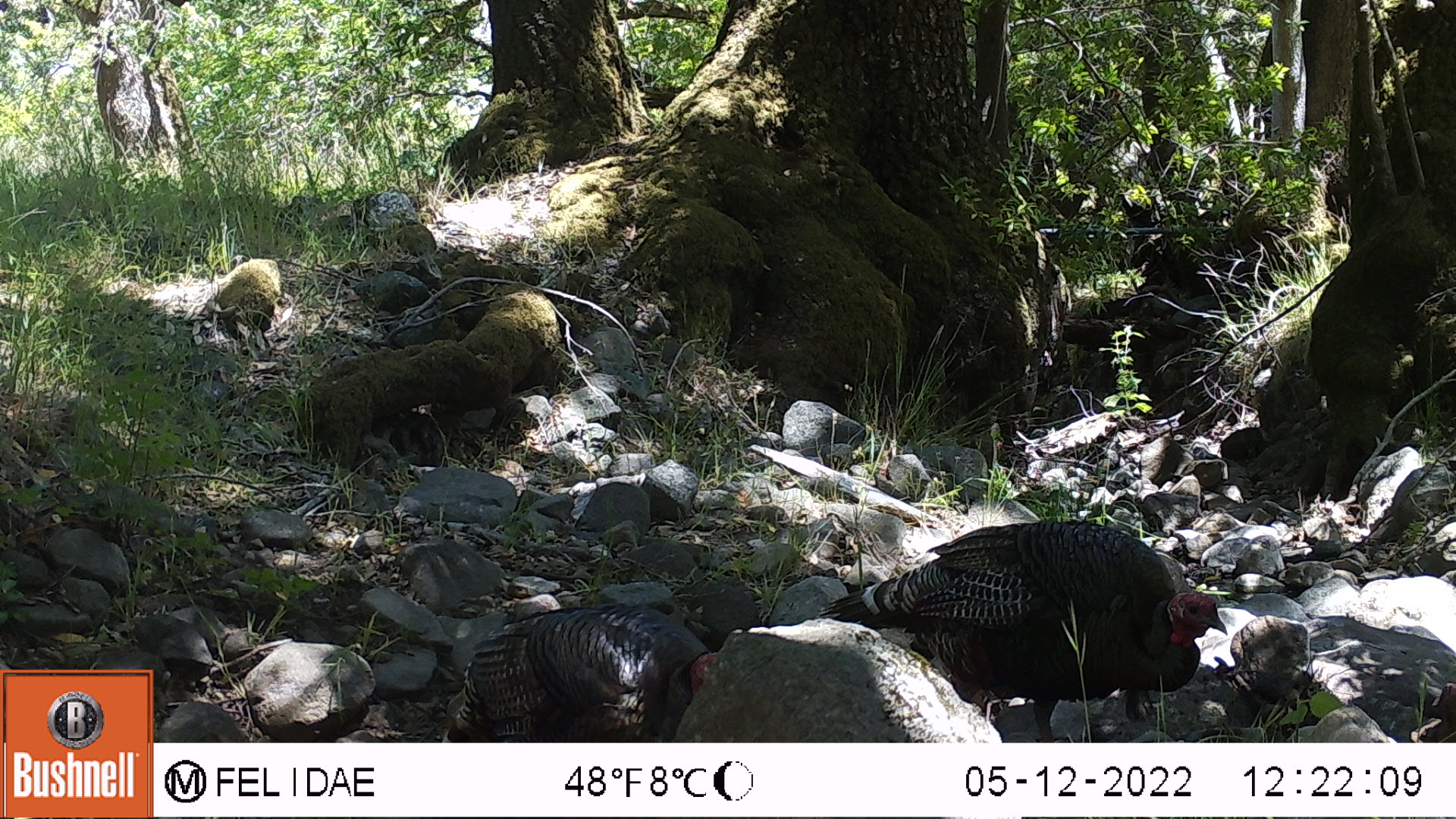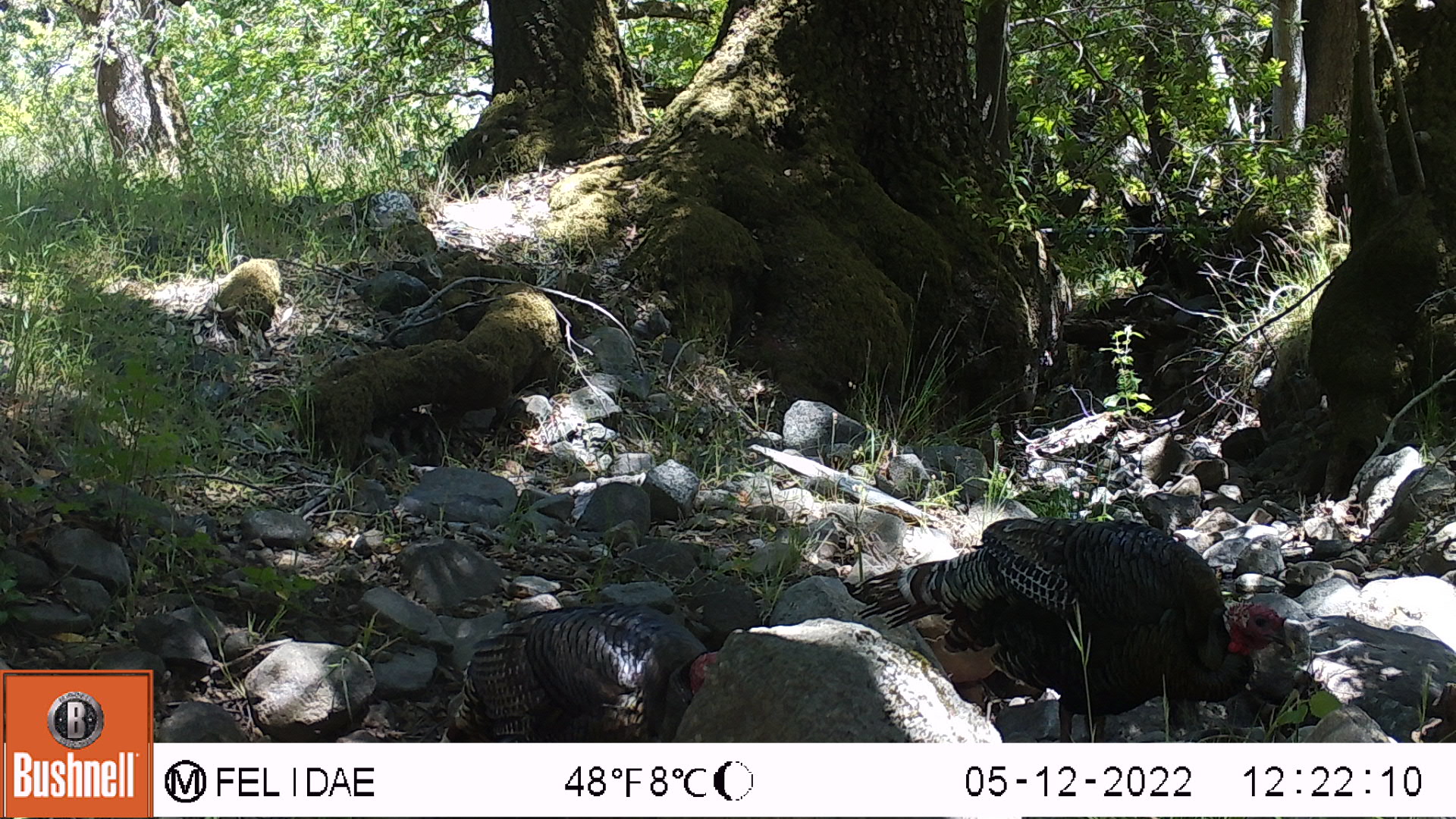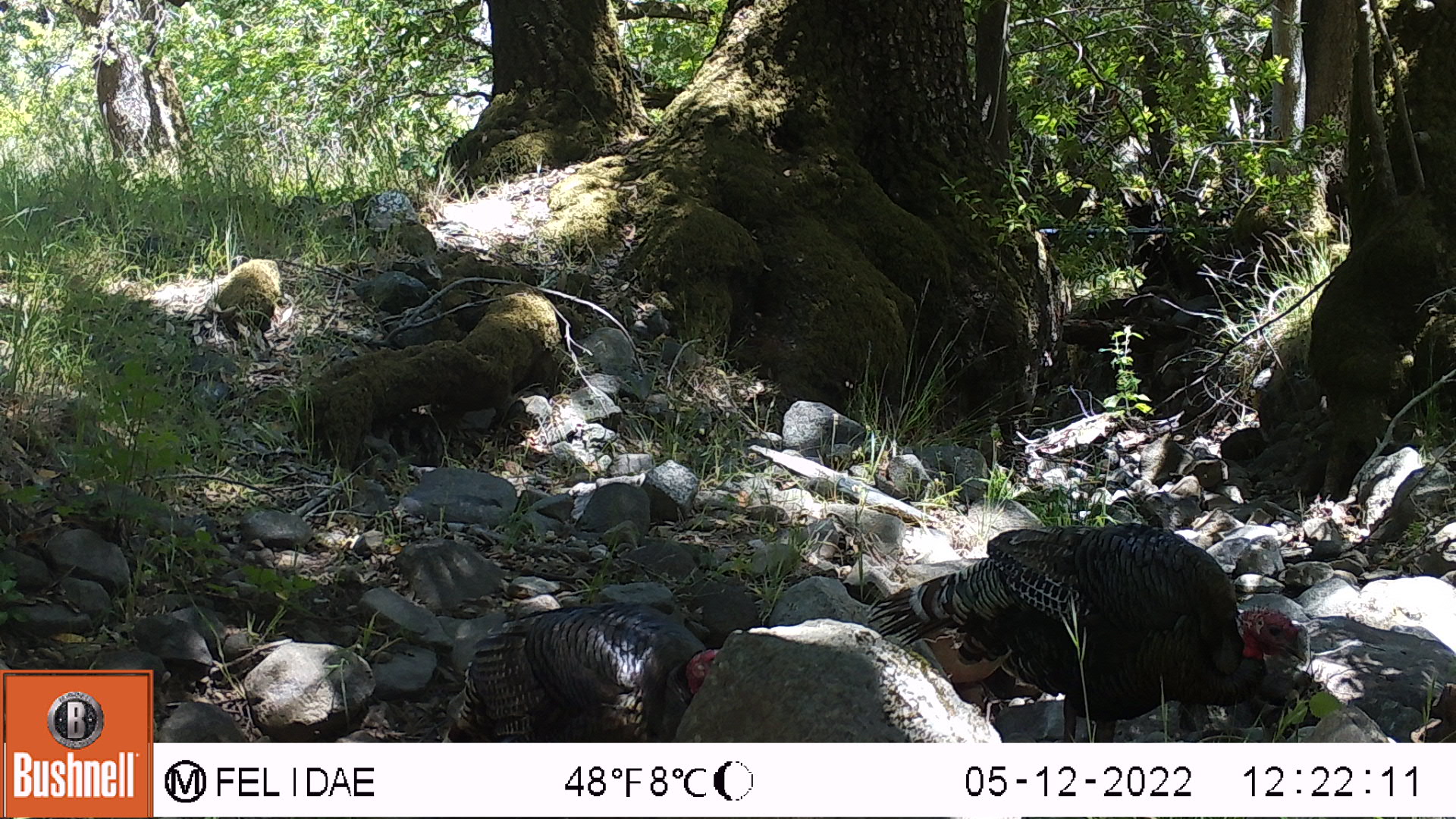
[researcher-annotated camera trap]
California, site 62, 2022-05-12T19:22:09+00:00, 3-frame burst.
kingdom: Animalia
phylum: Chordata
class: Aves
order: Galliformes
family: Phasianidae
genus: Meleagris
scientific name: Meleagris gallopavo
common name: turkey